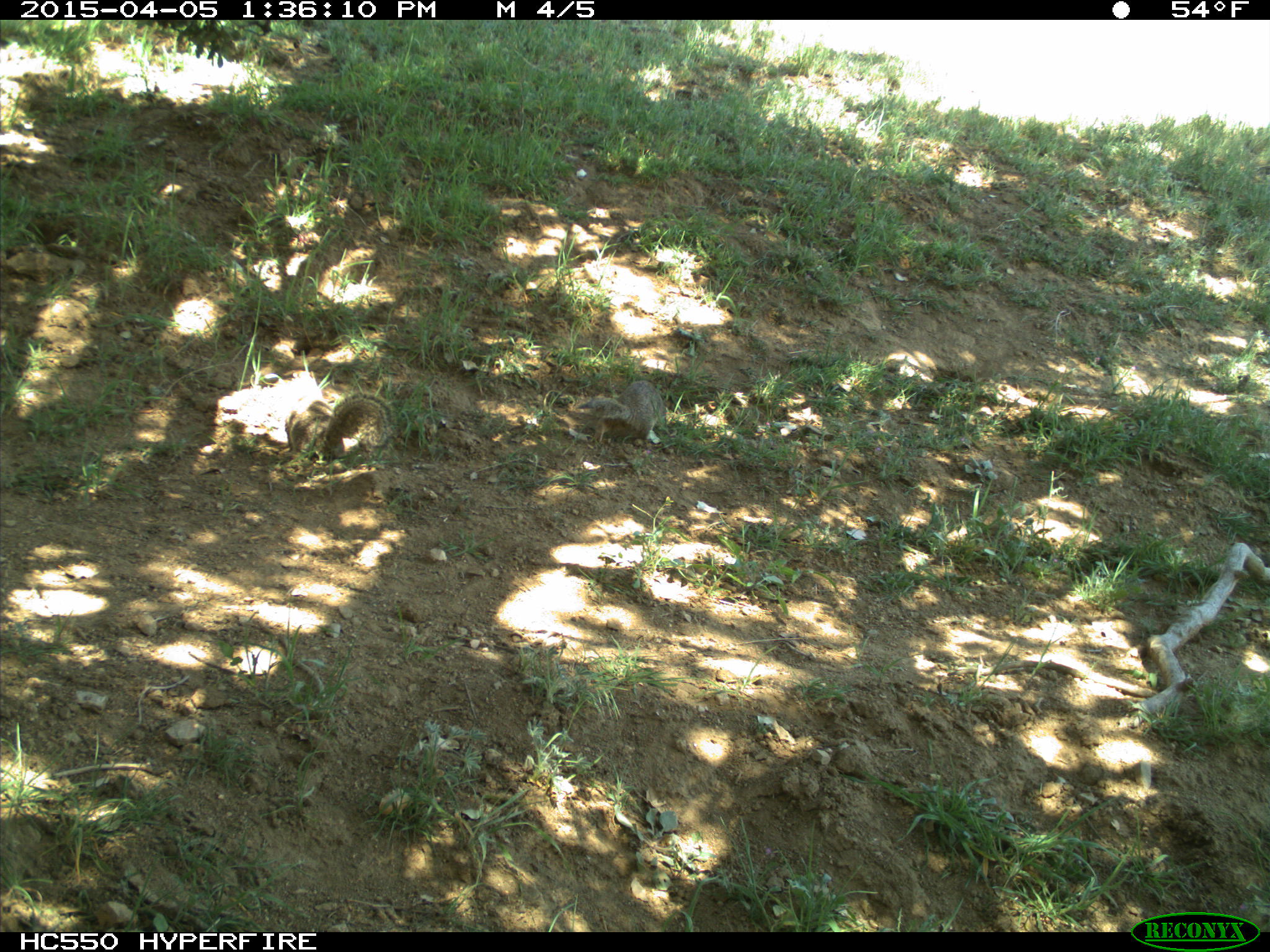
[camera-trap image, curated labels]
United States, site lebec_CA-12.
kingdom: Animalia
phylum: Chordata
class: Mammalia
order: Rodentia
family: Sciuridae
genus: Otospermophilus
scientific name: Otospermophilus beecheyi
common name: california ground squirrel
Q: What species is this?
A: Otospermophilus beecheyi (california ground squirrel).